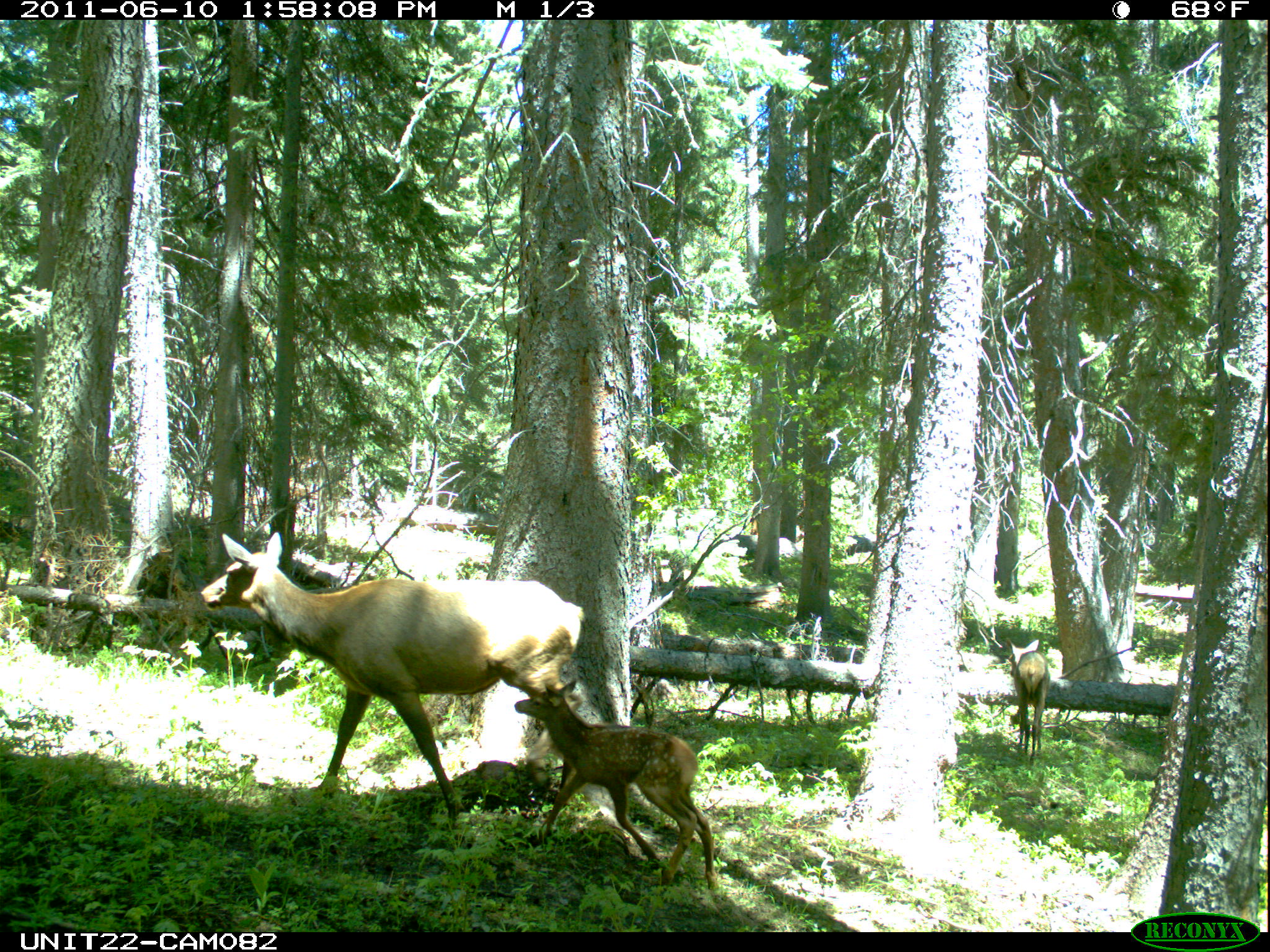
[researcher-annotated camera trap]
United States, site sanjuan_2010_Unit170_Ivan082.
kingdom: Animalia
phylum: Chordata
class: Mammalia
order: Artiodactyla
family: Cervidae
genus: Cervus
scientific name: Cervus elaphus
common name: red deer